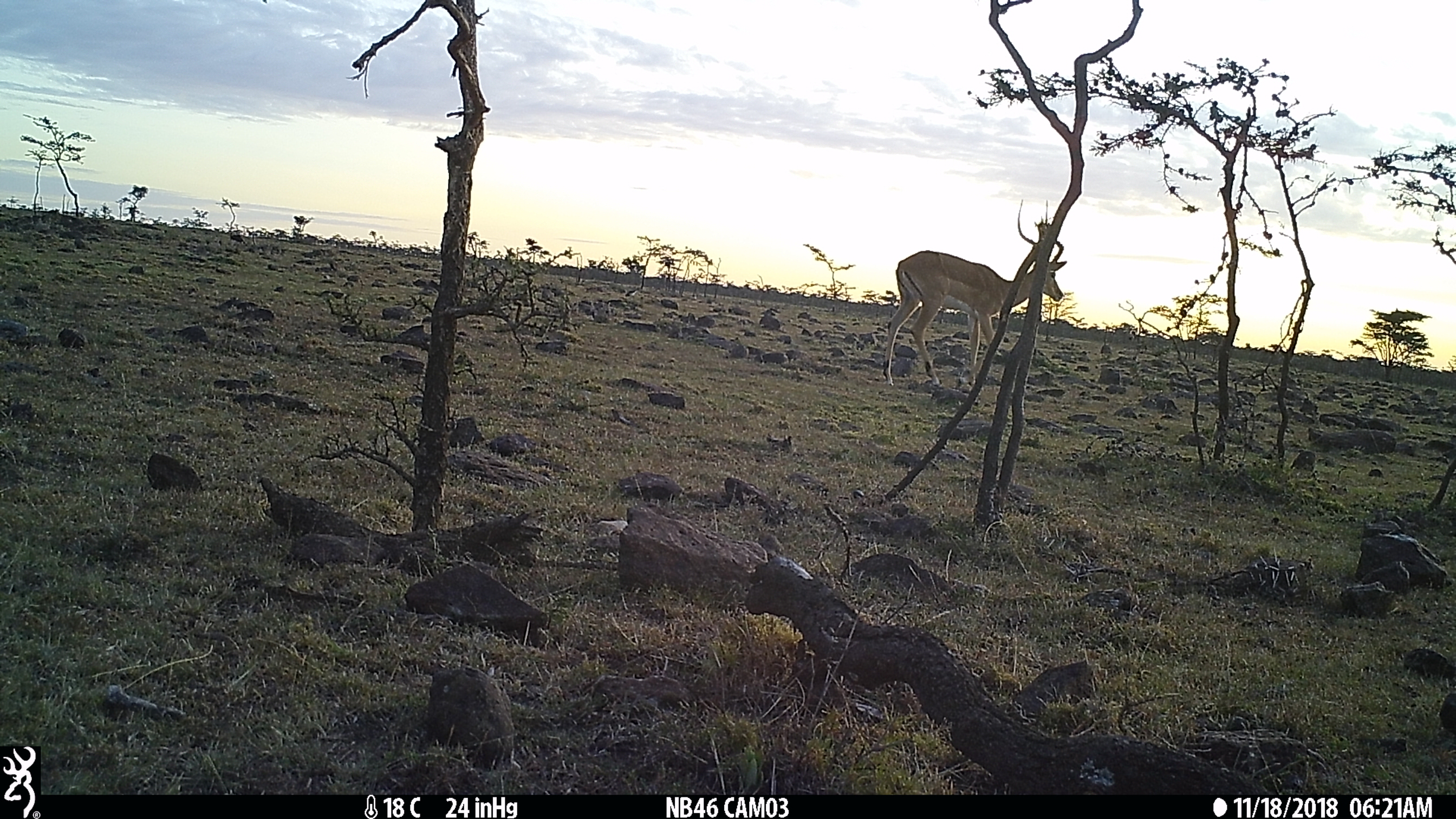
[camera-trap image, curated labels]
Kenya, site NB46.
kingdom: Animalia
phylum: Chordata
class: Mammalia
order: Artiodactyla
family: Bovidae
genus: Aepyceros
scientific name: Aepyceros melampus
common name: impala